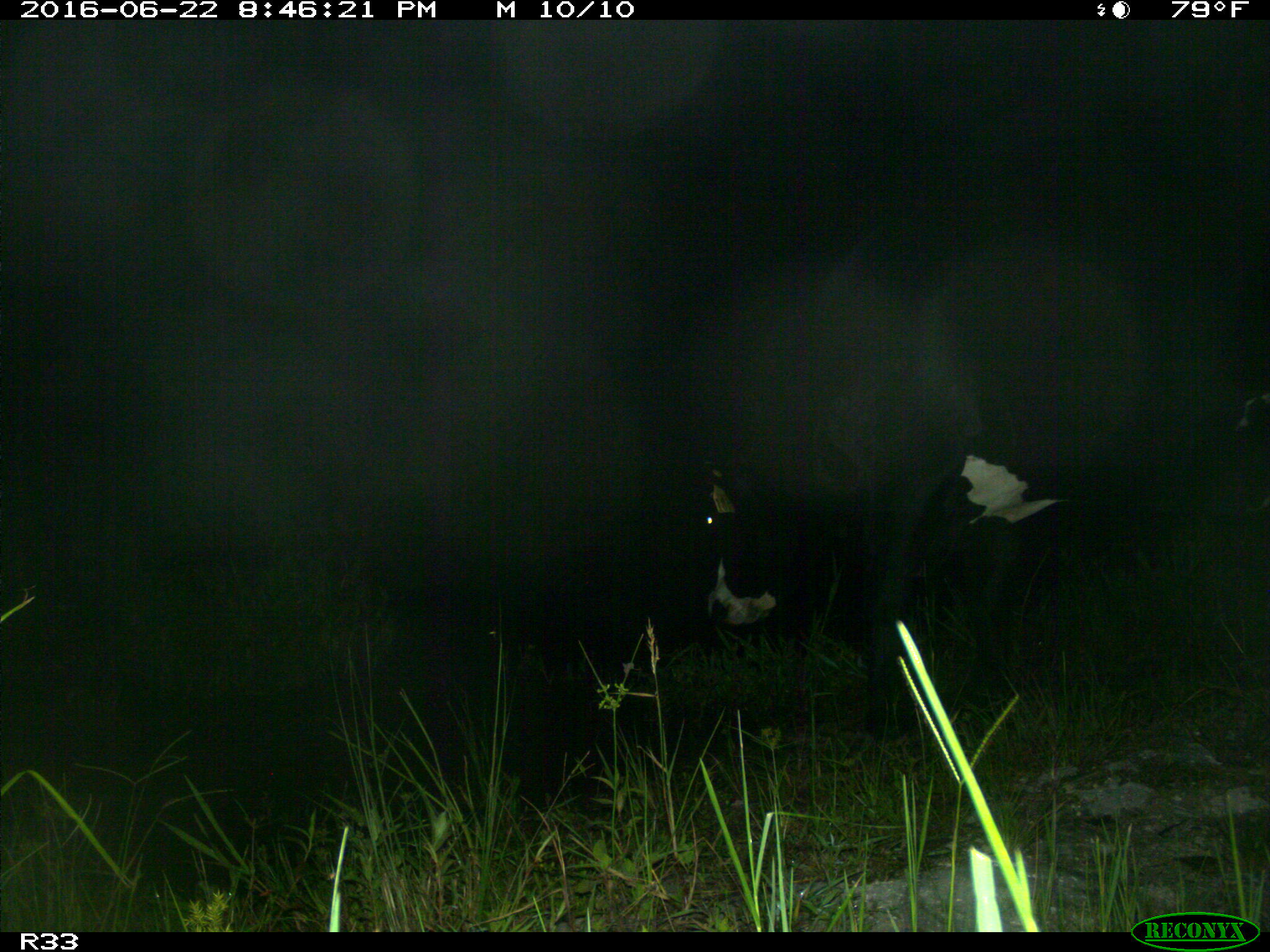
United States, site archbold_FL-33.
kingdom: Animalia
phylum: Chordata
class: Mammalia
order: Artiodactyla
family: Bovidae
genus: Bos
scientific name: Bos taurus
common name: domestic cow